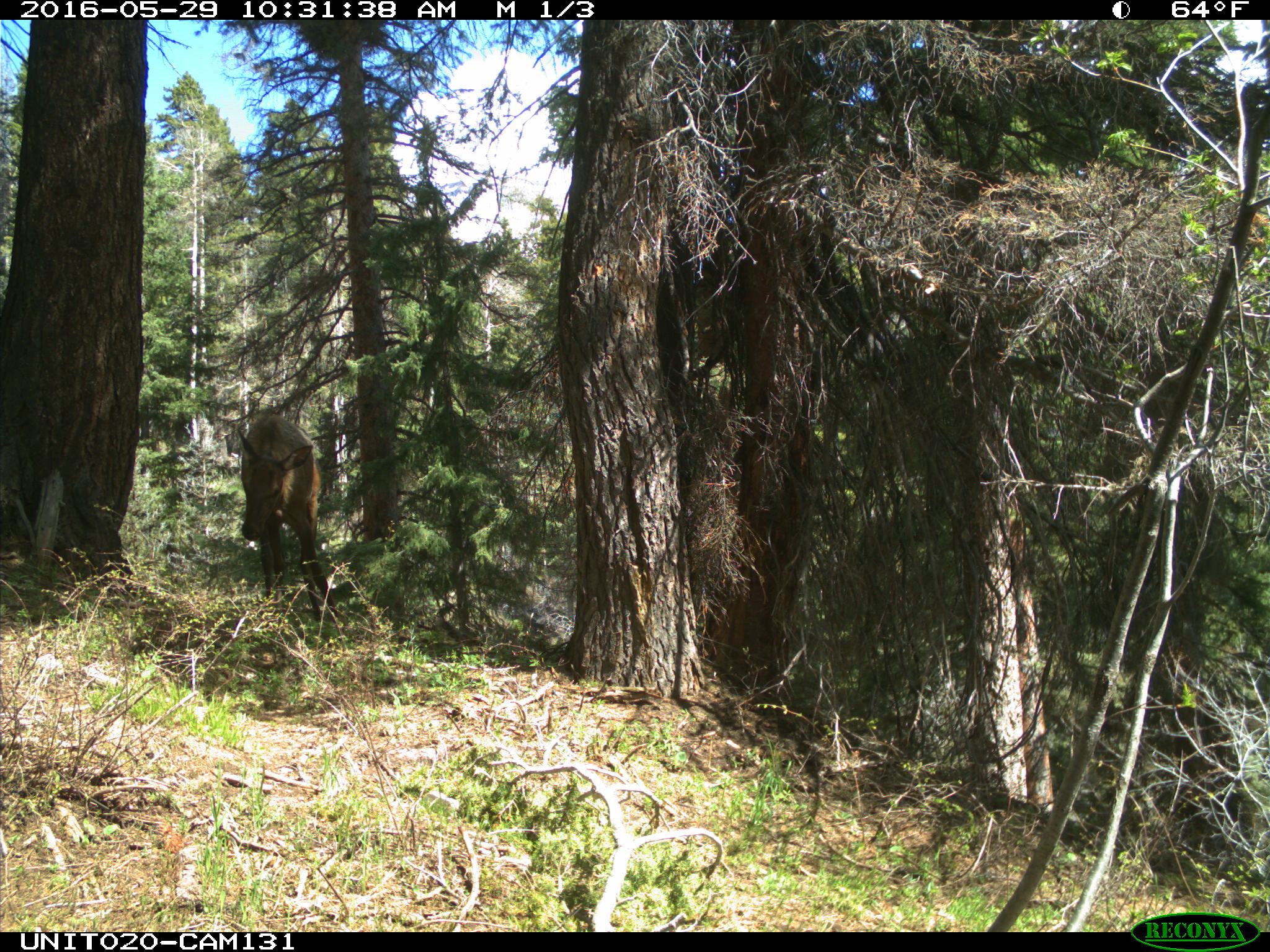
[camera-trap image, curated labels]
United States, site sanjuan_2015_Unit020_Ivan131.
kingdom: Animalia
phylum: Chordata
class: Mammalia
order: Artiodactyla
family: Cervidae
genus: Cervus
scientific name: Cervus elaphus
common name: red deer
Cervus elaphus (red deer).